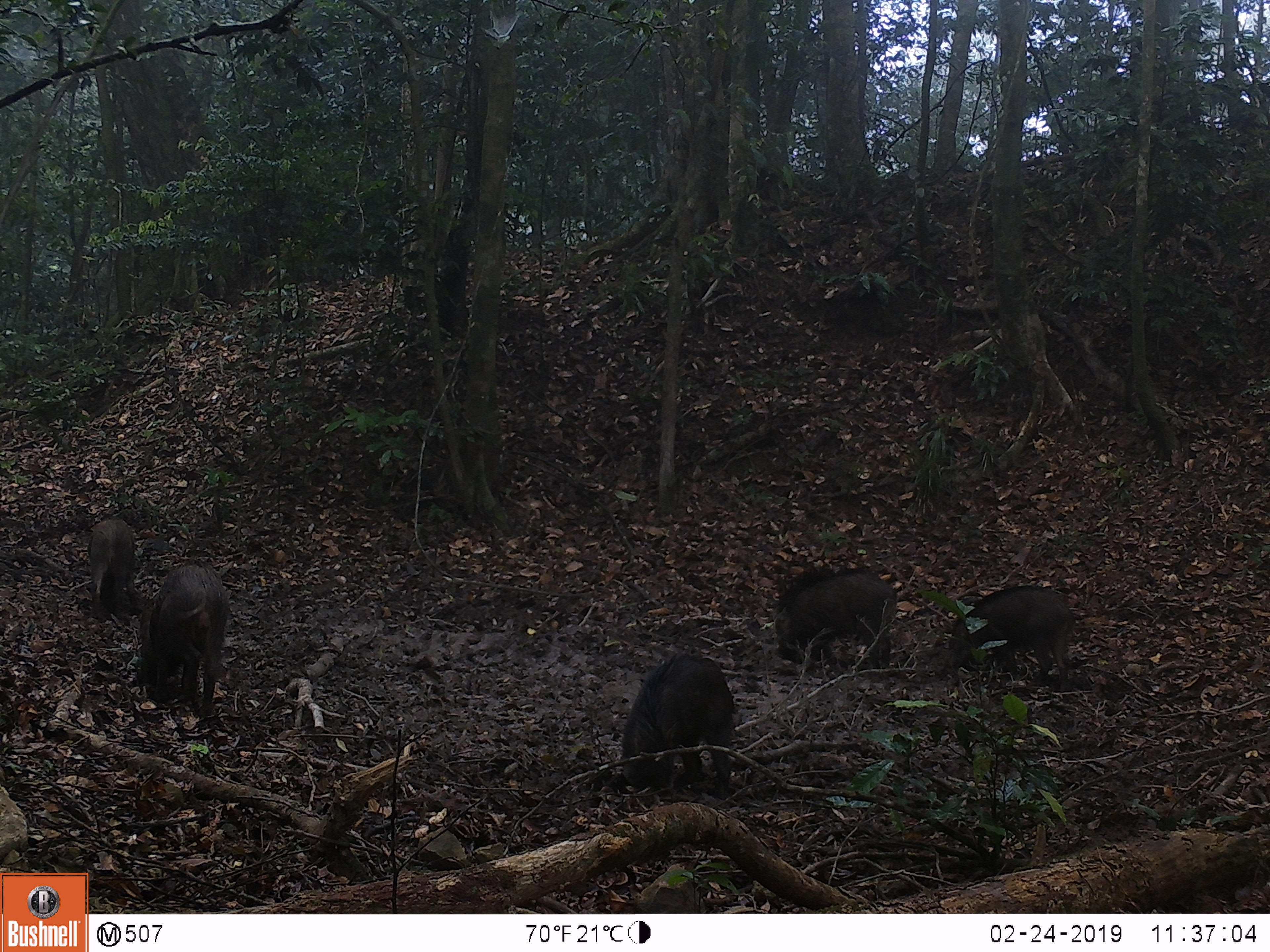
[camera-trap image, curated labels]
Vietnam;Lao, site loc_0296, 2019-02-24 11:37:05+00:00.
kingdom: Animalia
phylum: Chordata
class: Mammalia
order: Artiodactyla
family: Suidae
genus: Sus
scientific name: Sus scrofa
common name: eurasian wild pig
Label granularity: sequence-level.